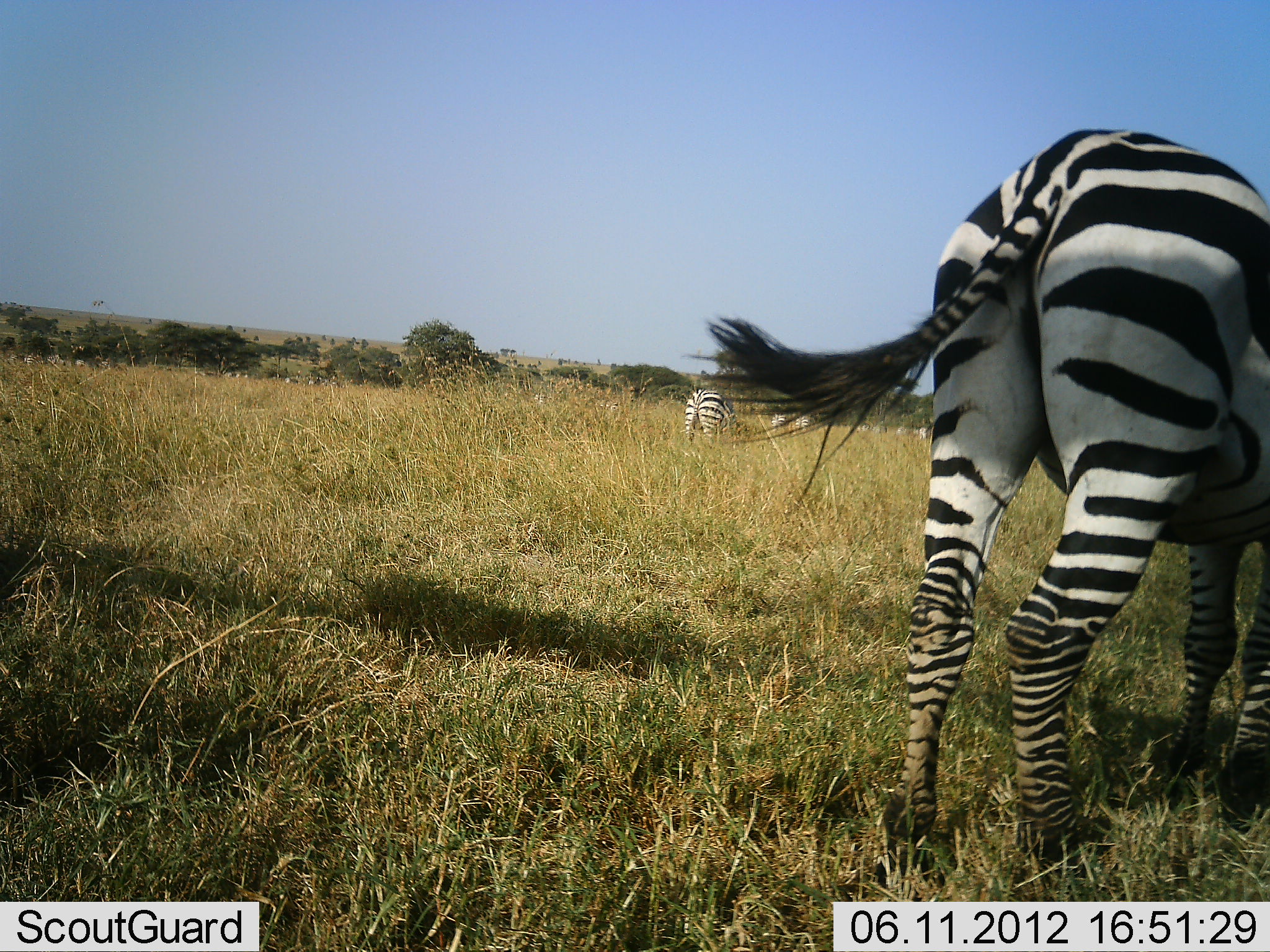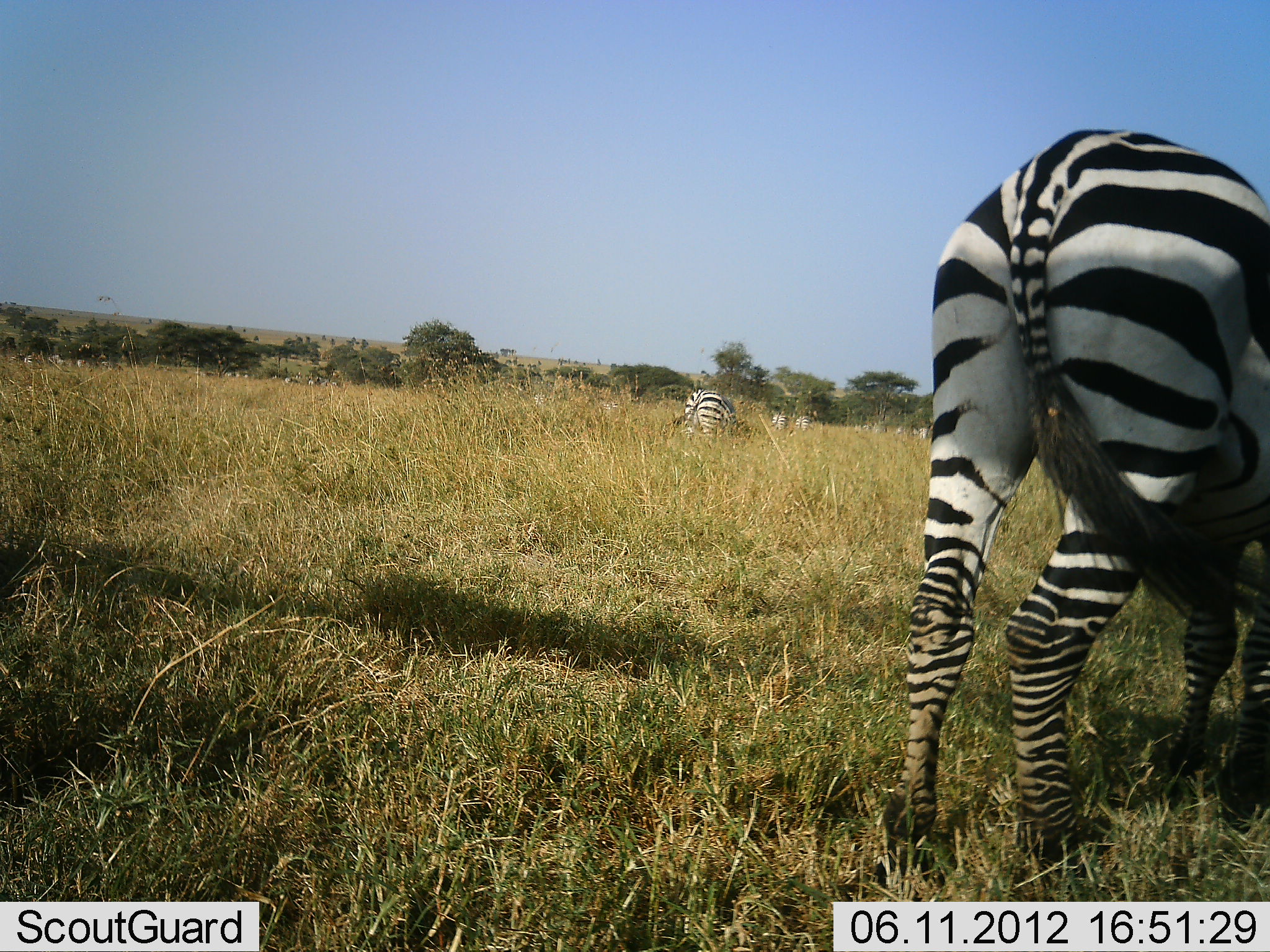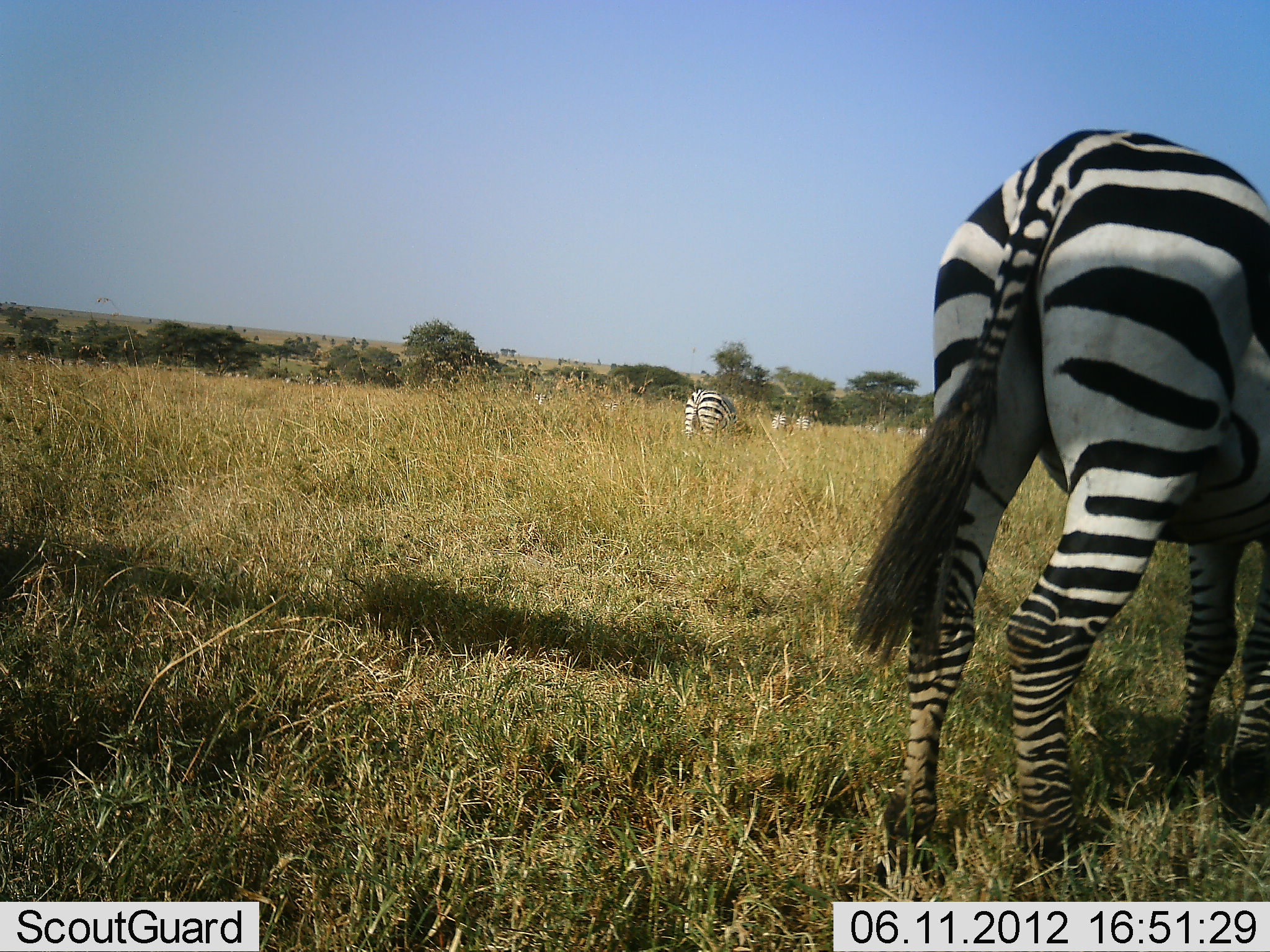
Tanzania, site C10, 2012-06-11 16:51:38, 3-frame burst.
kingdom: Animalia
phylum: Chordata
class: Mammalia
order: Perissodactyla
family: Equidae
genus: Equus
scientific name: Equus quagga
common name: plains zebra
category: zebra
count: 4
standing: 40%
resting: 0%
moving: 0%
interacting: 0%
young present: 0%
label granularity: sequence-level